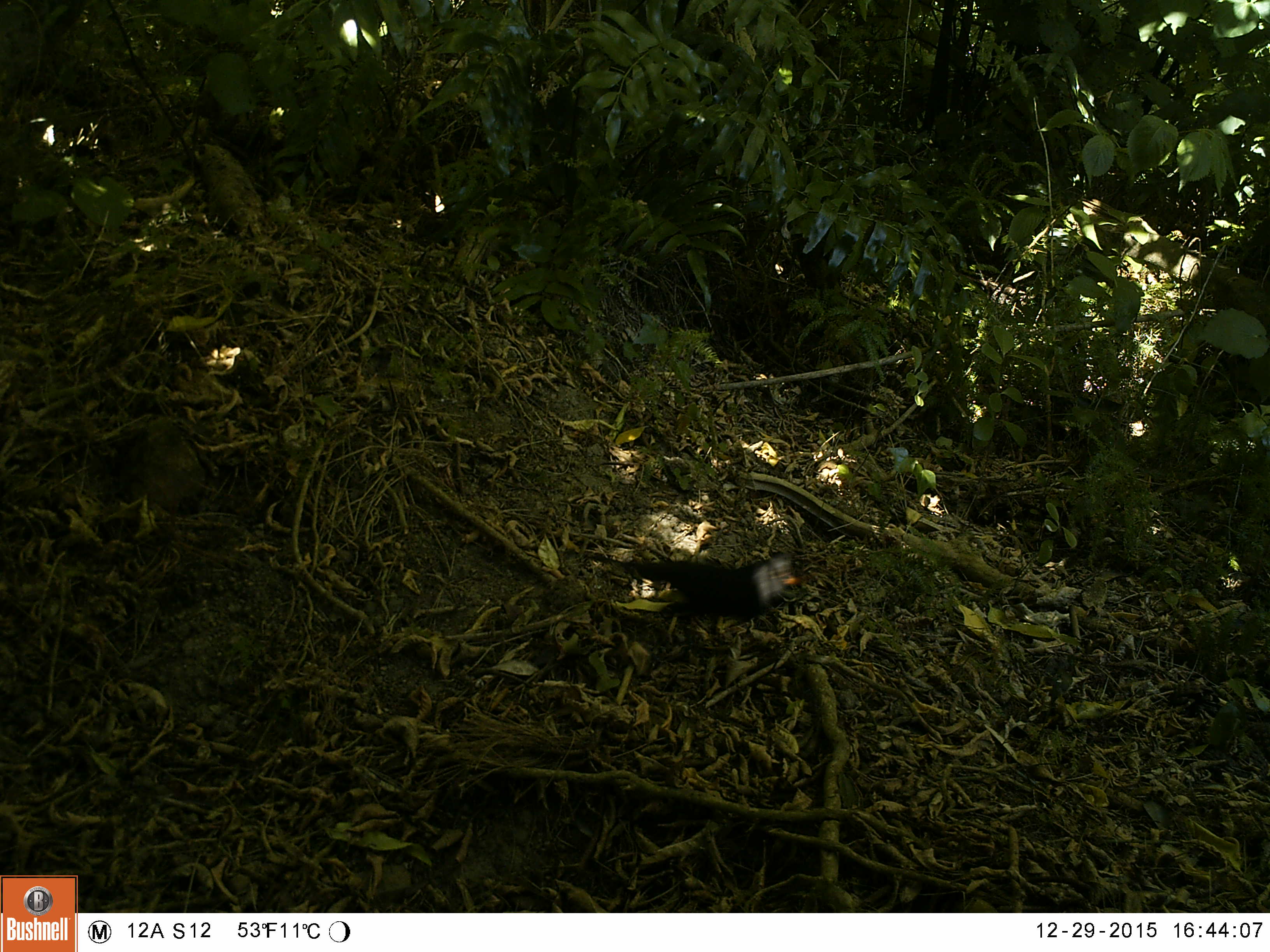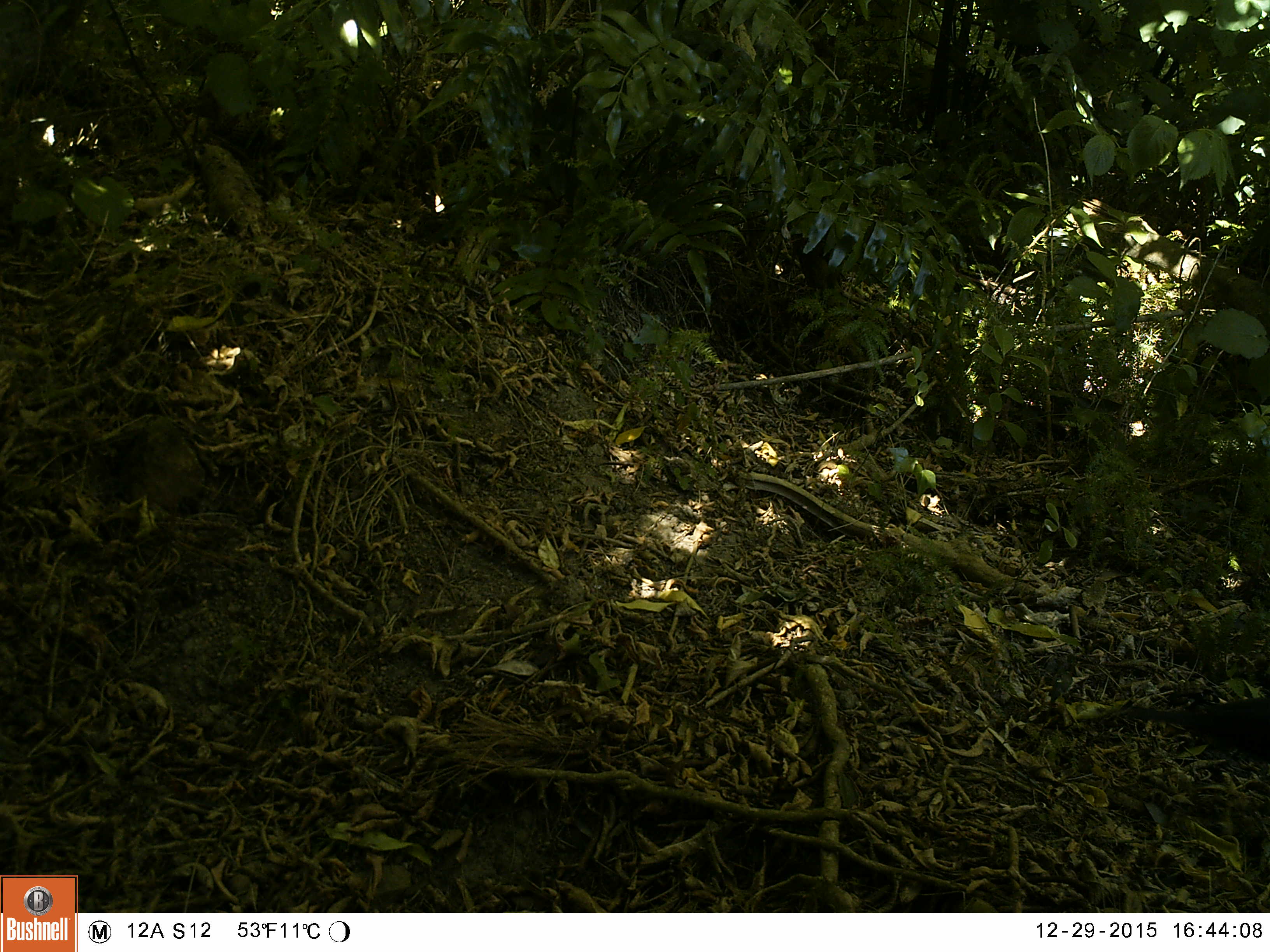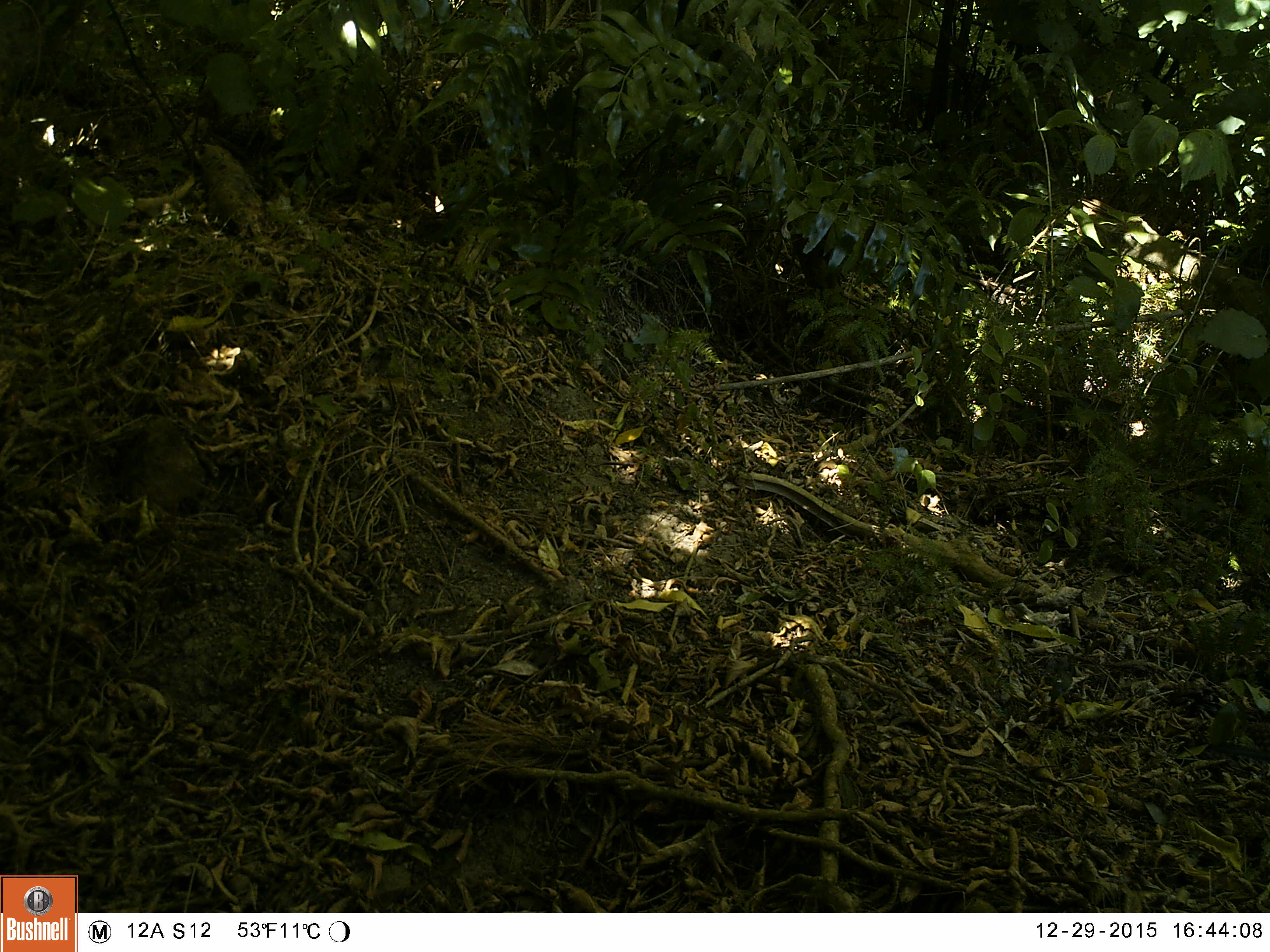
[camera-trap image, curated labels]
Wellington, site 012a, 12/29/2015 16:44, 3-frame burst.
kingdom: Animalia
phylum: Chordata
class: Aves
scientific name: Aves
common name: bird